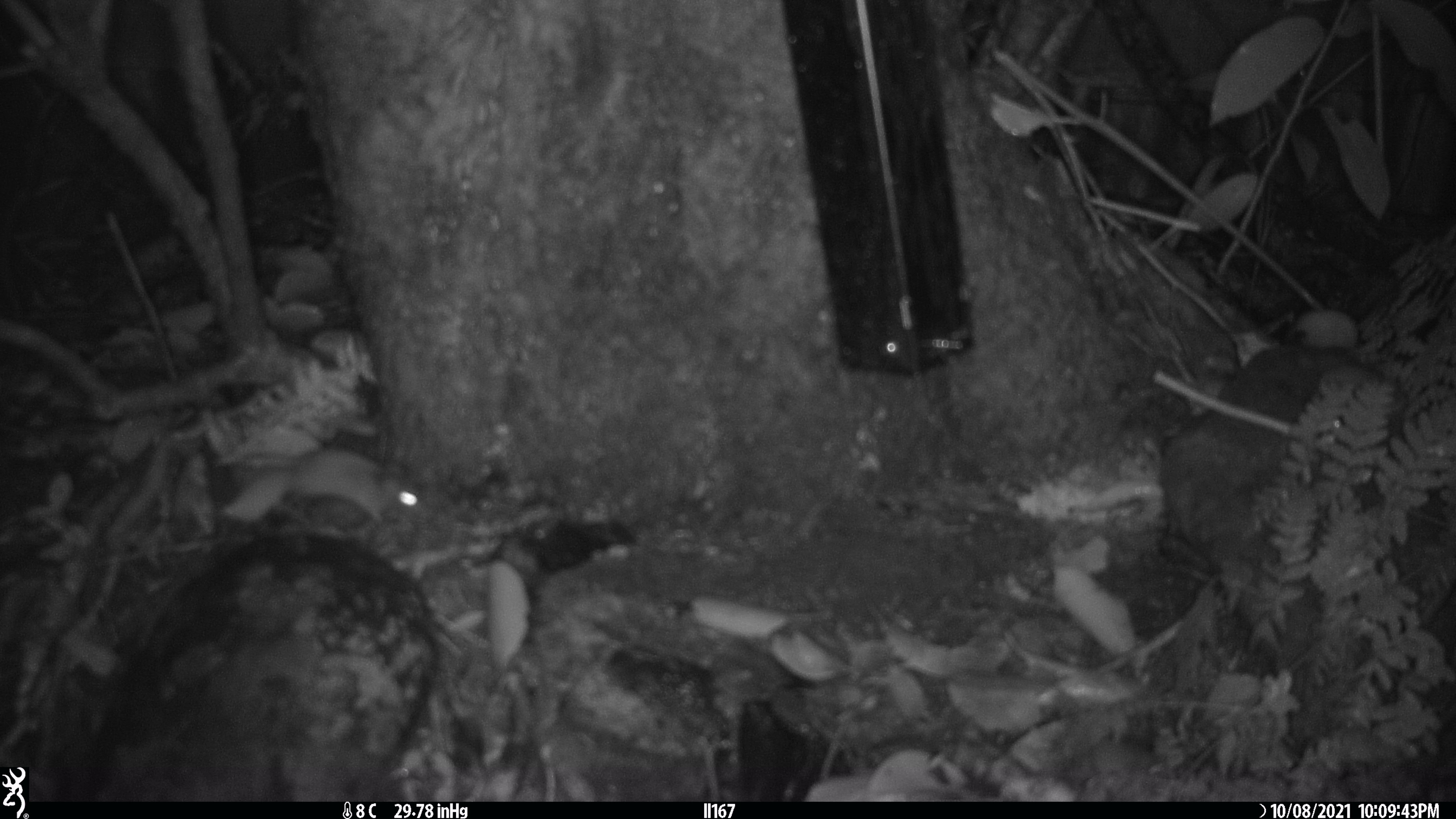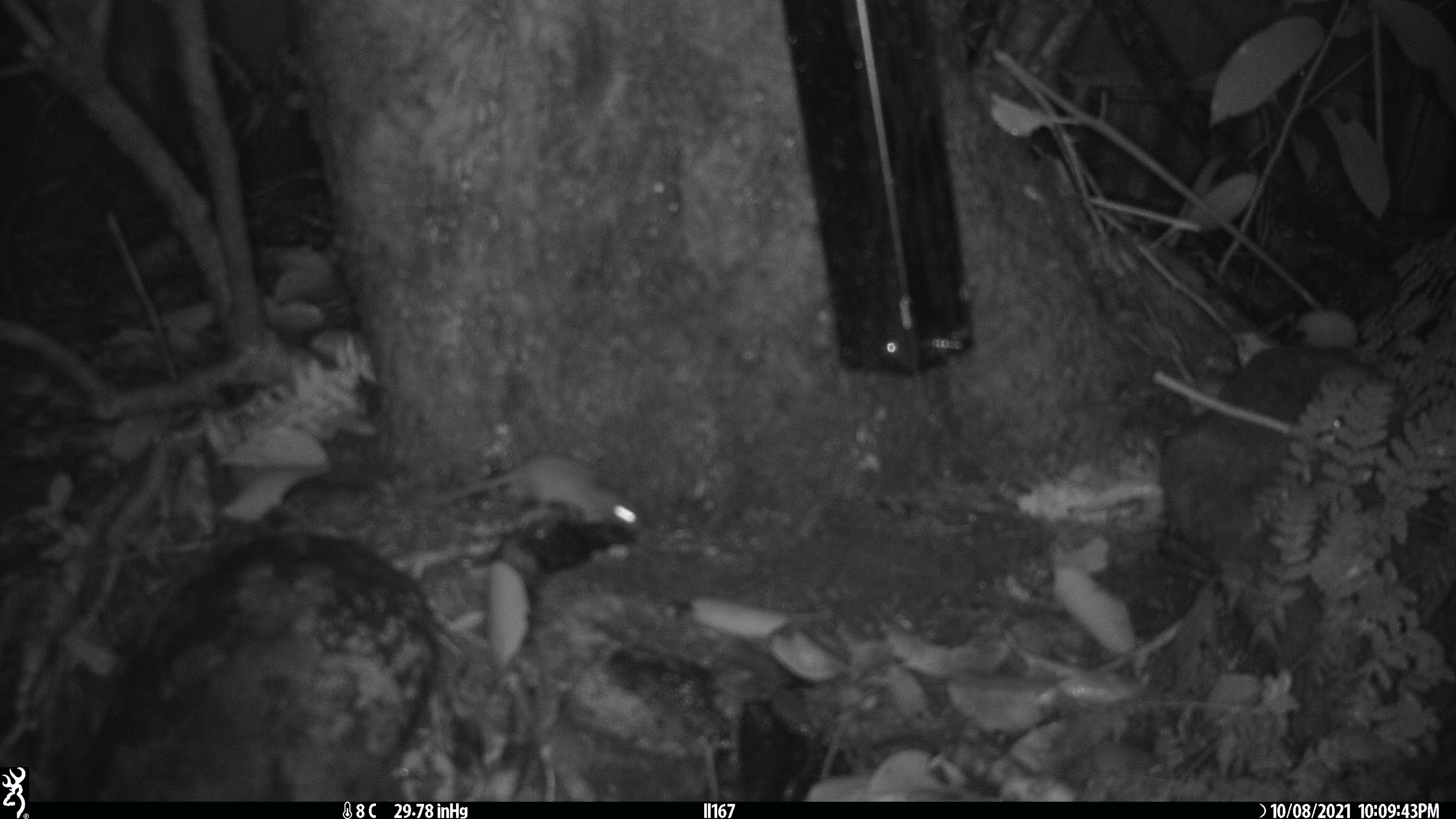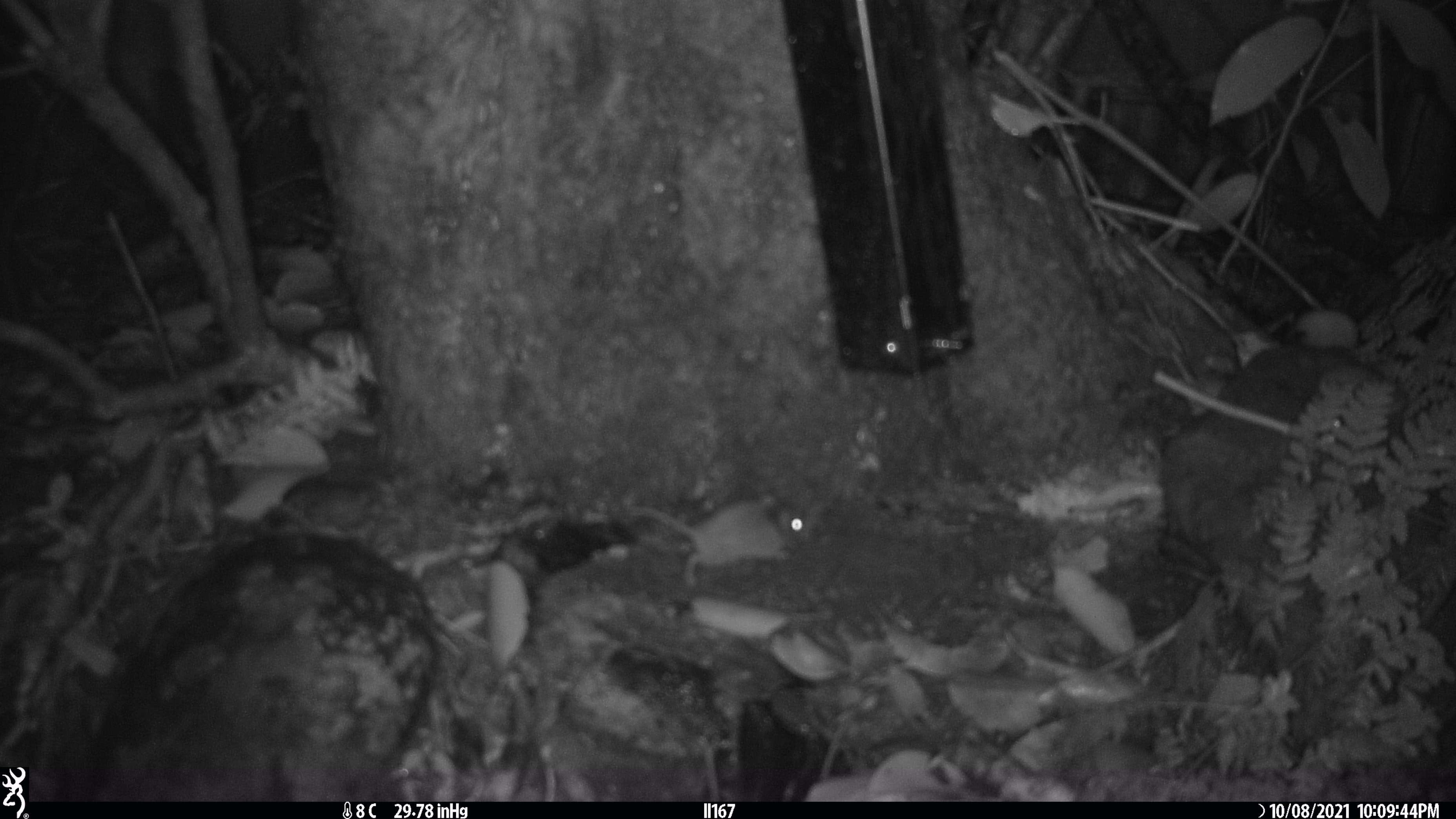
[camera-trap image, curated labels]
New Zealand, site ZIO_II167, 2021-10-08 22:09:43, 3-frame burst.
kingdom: Animalia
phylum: Chordata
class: Mammalia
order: Rodentia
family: Muridae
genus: Mus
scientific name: Mus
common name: mouse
Mouse (Mus).